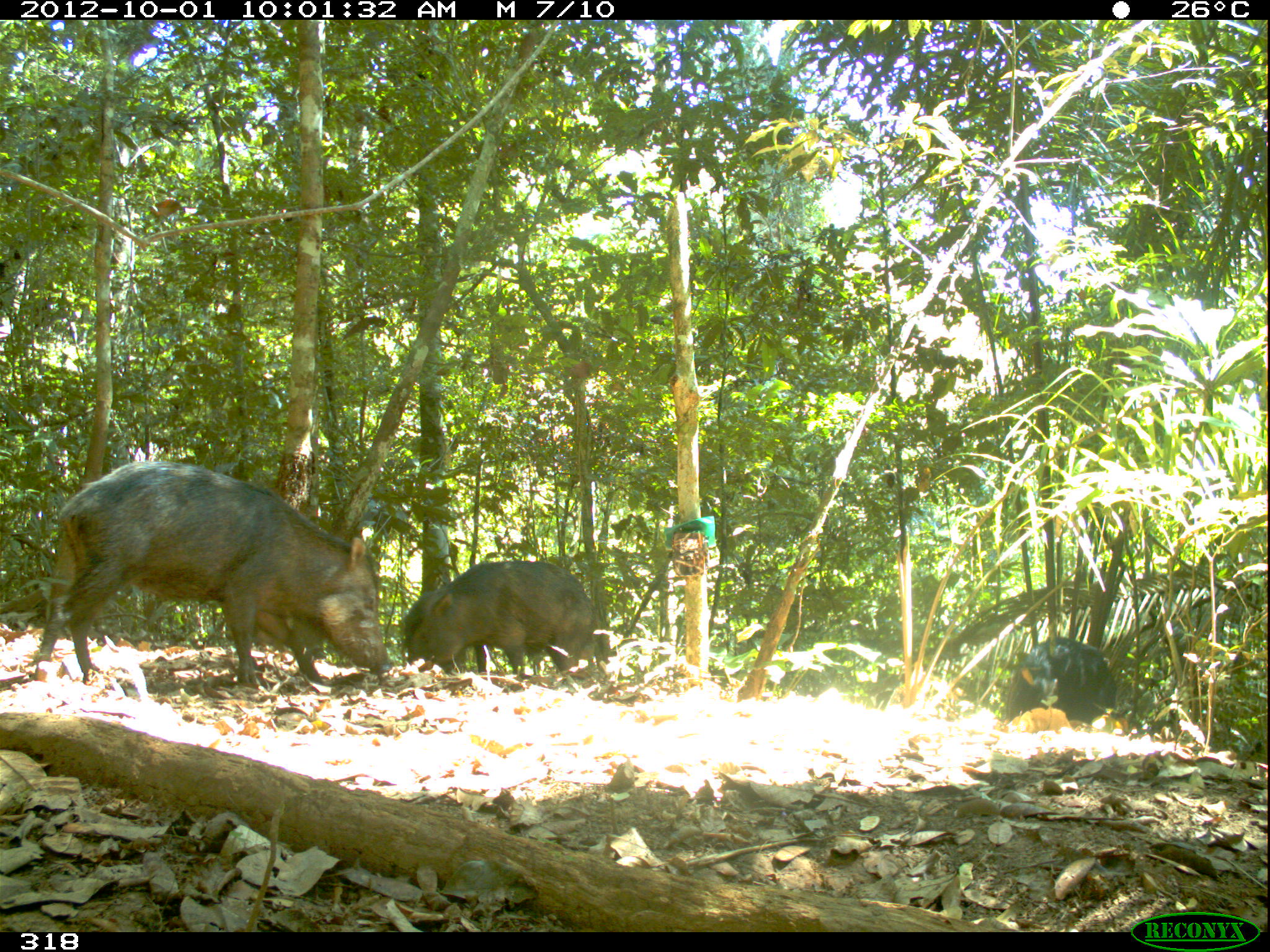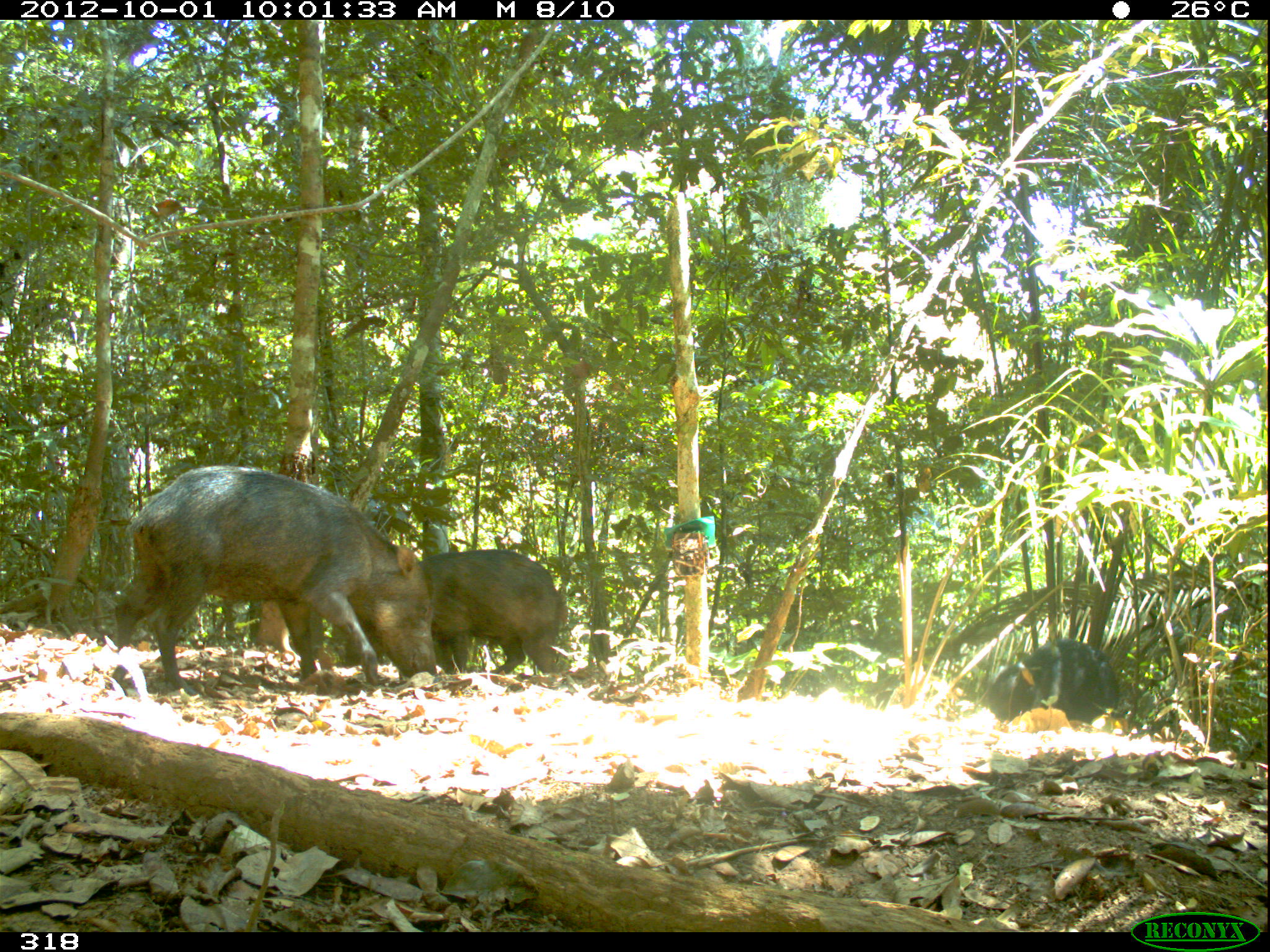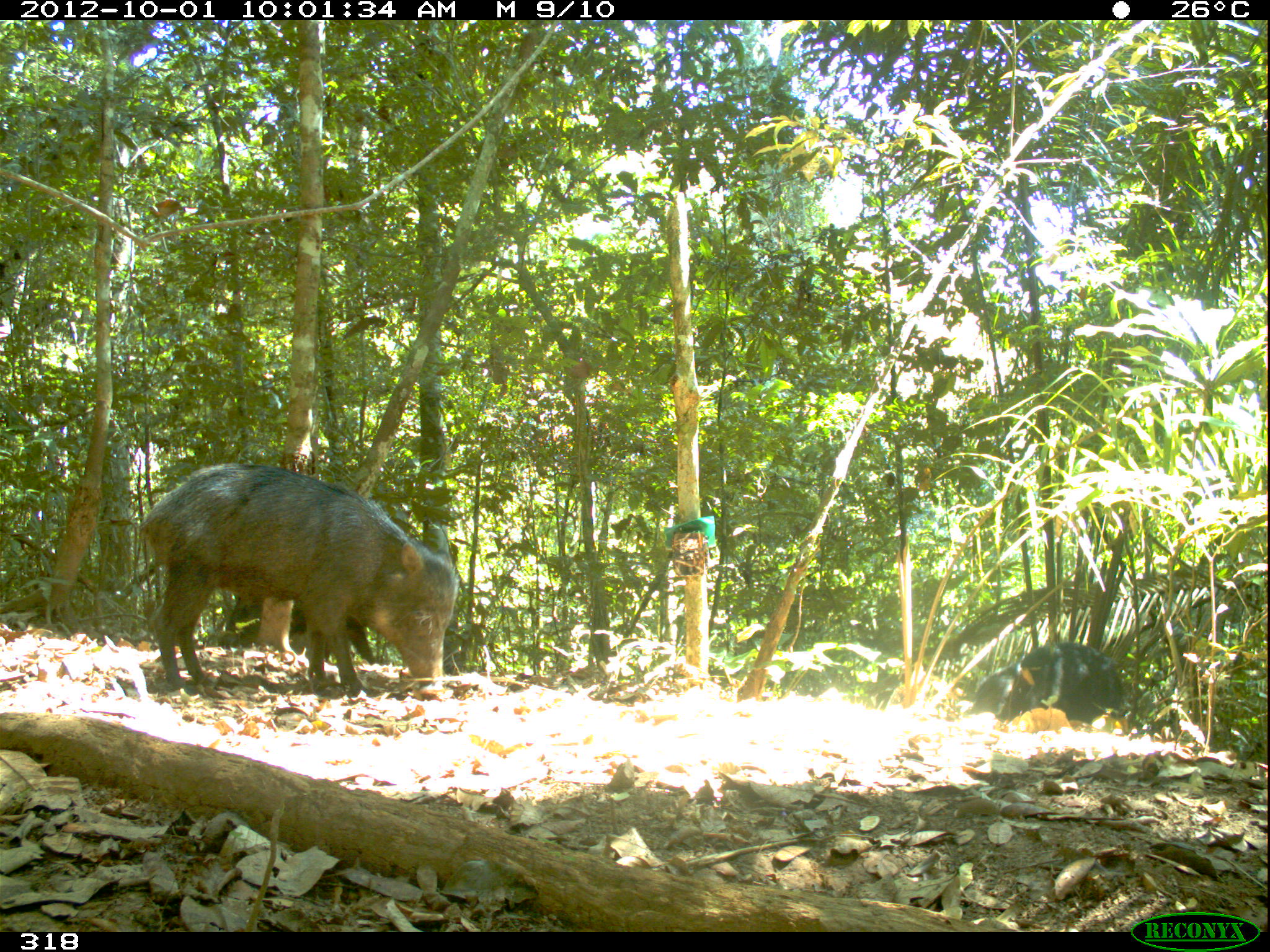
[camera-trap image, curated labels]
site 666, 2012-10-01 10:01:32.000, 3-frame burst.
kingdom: Animalia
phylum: Chordata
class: Mammalia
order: Artiodactyla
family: Tayassuidae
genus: Tayassu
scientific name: Tayassu pecari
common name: white-lipped peccary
Tayassu pecari (white-lipped peccary).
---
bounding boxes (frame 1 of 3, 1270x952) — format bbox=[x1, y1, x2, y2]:
tayassu pecari: bbox=[30, 457, 393, 690]; bbox=[400, 558, 599, 678]; bbox=[998, 631, 1120, 726]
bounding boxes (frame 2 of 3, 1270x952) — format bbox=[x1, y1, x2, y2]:
tayassu pecari: bbox=[104, 464, 435, 698]; bbox=[420, 548, 563, 679]; bbox=[985, 631, 1119, 726]